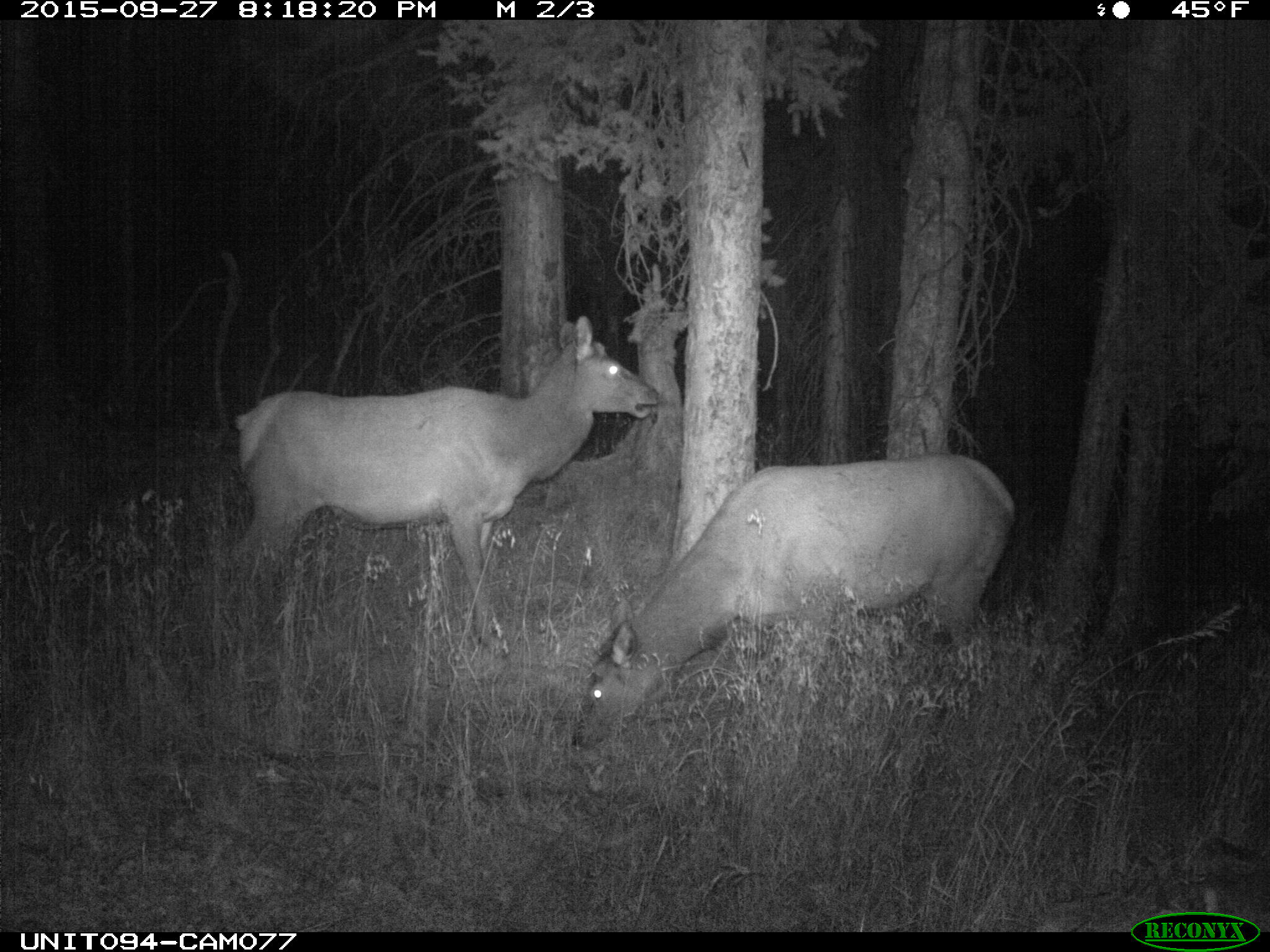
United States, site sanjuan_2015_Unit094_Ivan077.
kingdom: Animalia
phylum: Chordata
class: Mammalia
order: Artiodactyla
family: Cervidae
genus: Cervus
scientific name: Cervus elaphus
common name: red deer